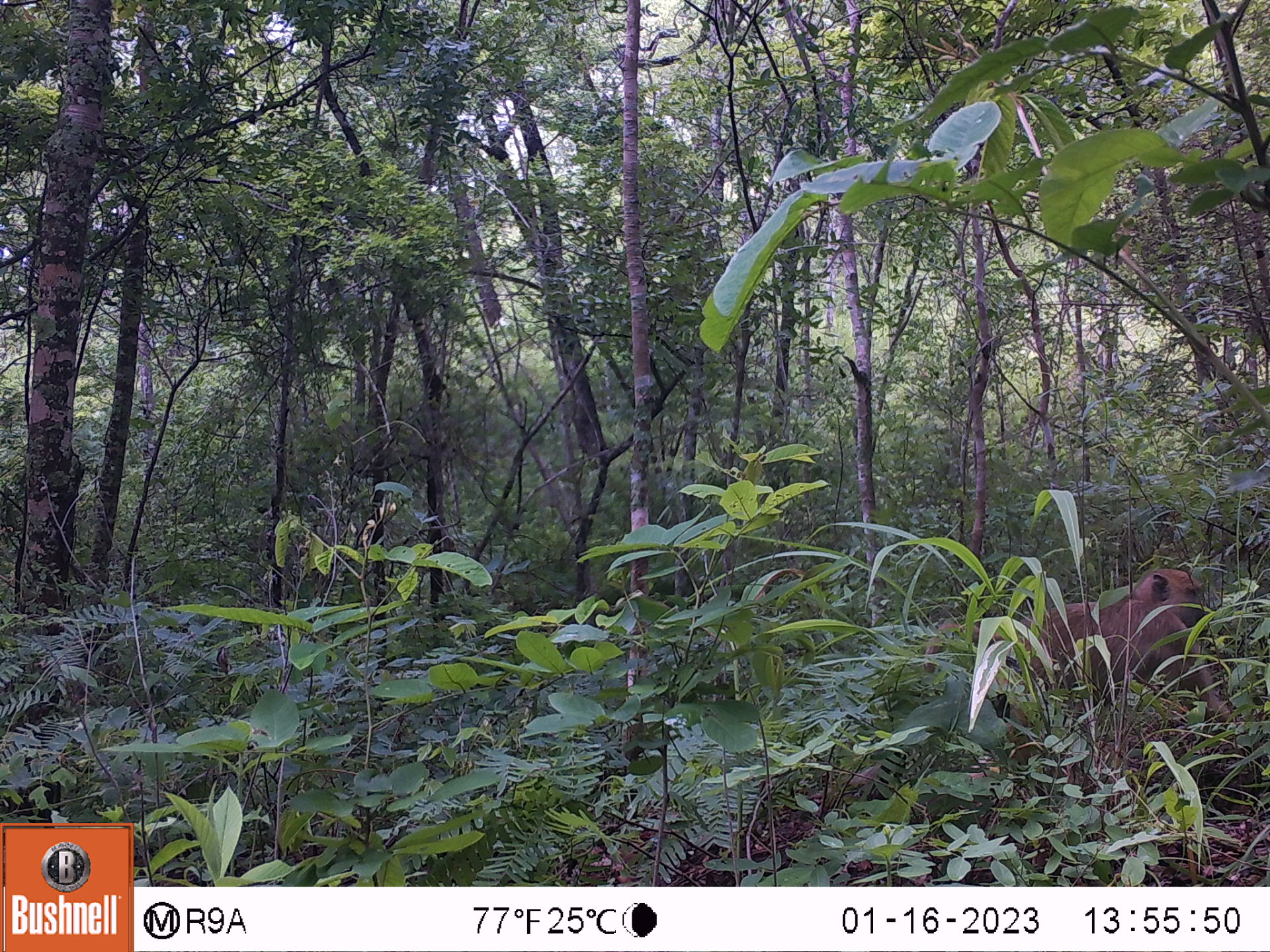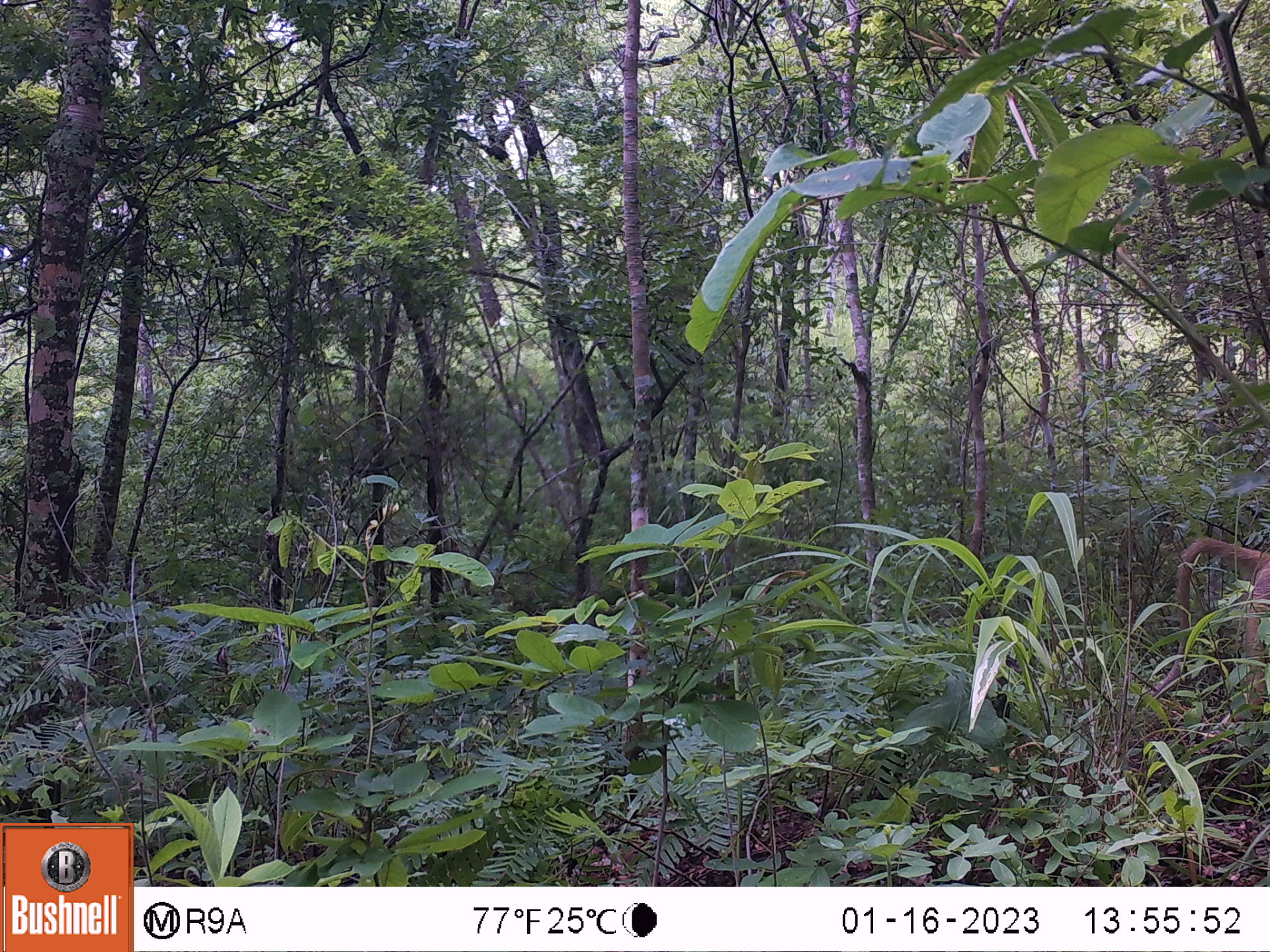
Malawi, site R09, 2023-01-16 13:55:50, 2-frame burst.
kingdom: Animalia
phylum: Chordata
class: Mammalia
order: Primates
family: Cercopithecidae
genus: Papio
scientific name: Papio cynocephalus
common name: yellow baboon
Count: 1.